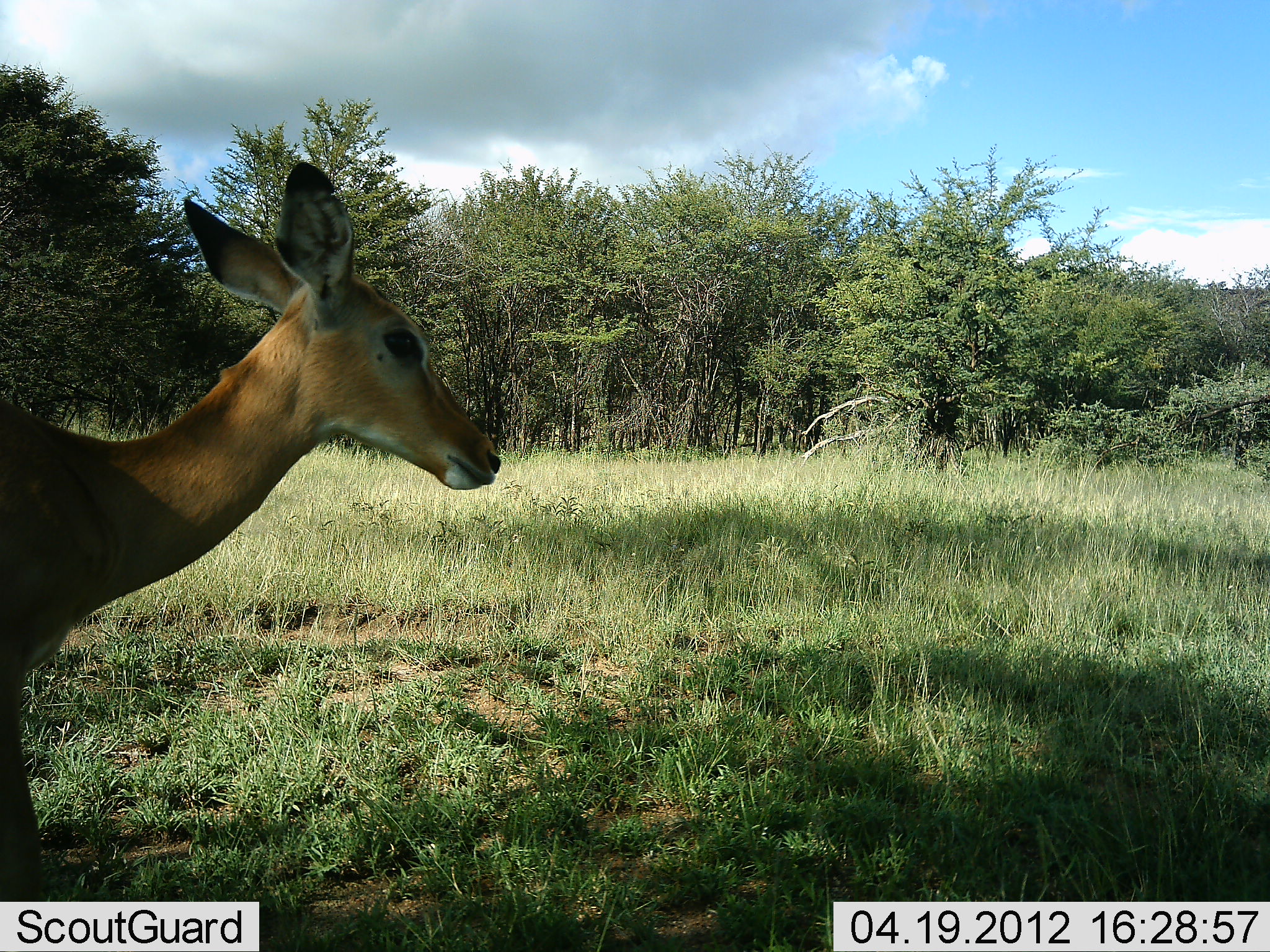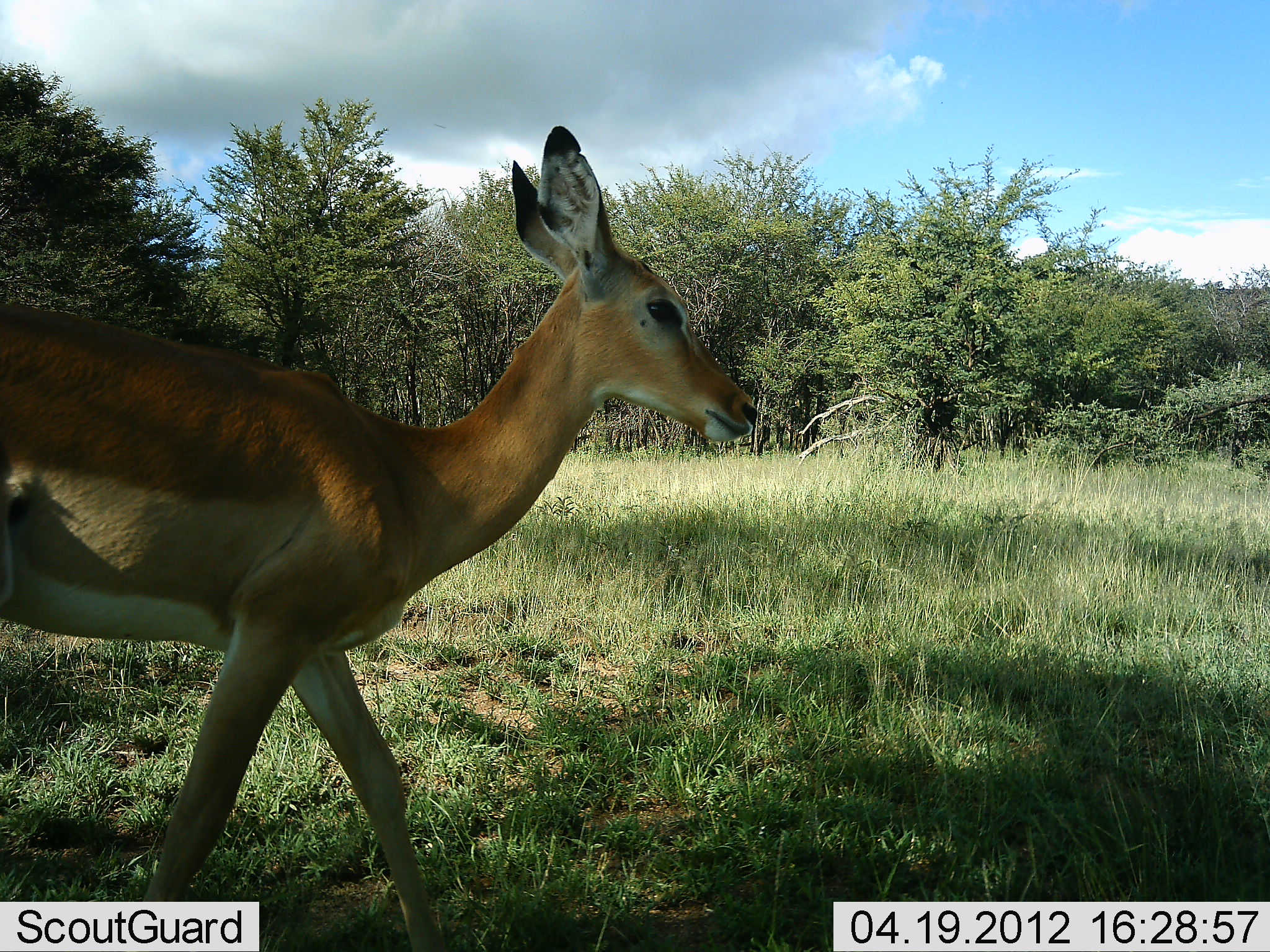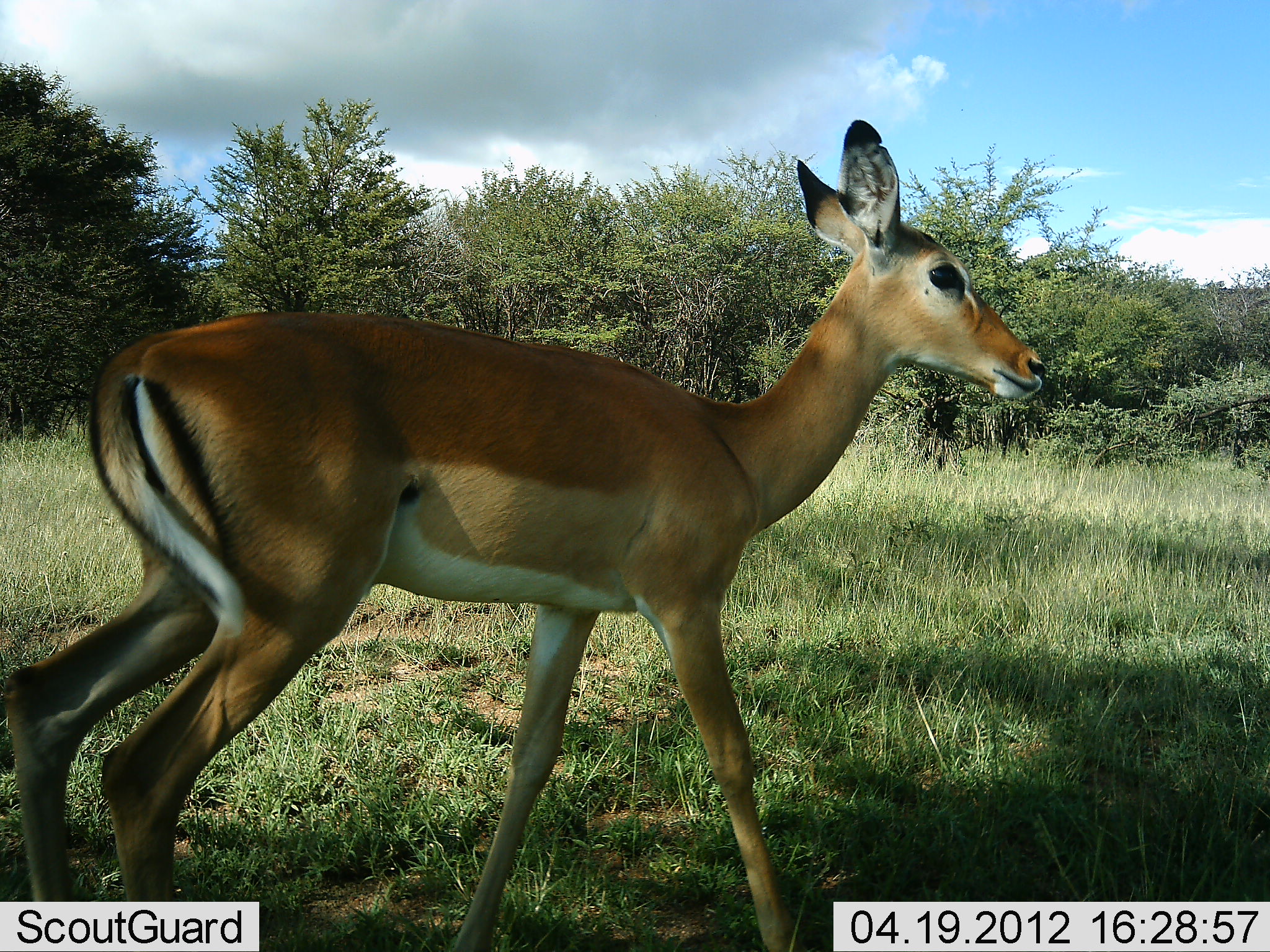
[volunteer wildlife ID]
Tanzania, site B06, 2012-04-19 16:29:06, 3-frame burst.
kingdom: Animalia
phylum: Chordata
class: Mammalia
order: Artiodactyla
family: Bovidae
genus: Aepyceros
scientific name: Aepyceros melampus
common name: impala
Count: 1.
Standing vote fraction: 0%.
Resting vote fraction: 0%.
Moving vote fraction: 100%.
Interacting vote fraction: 0%.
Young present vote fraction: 0%.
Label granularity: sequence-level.